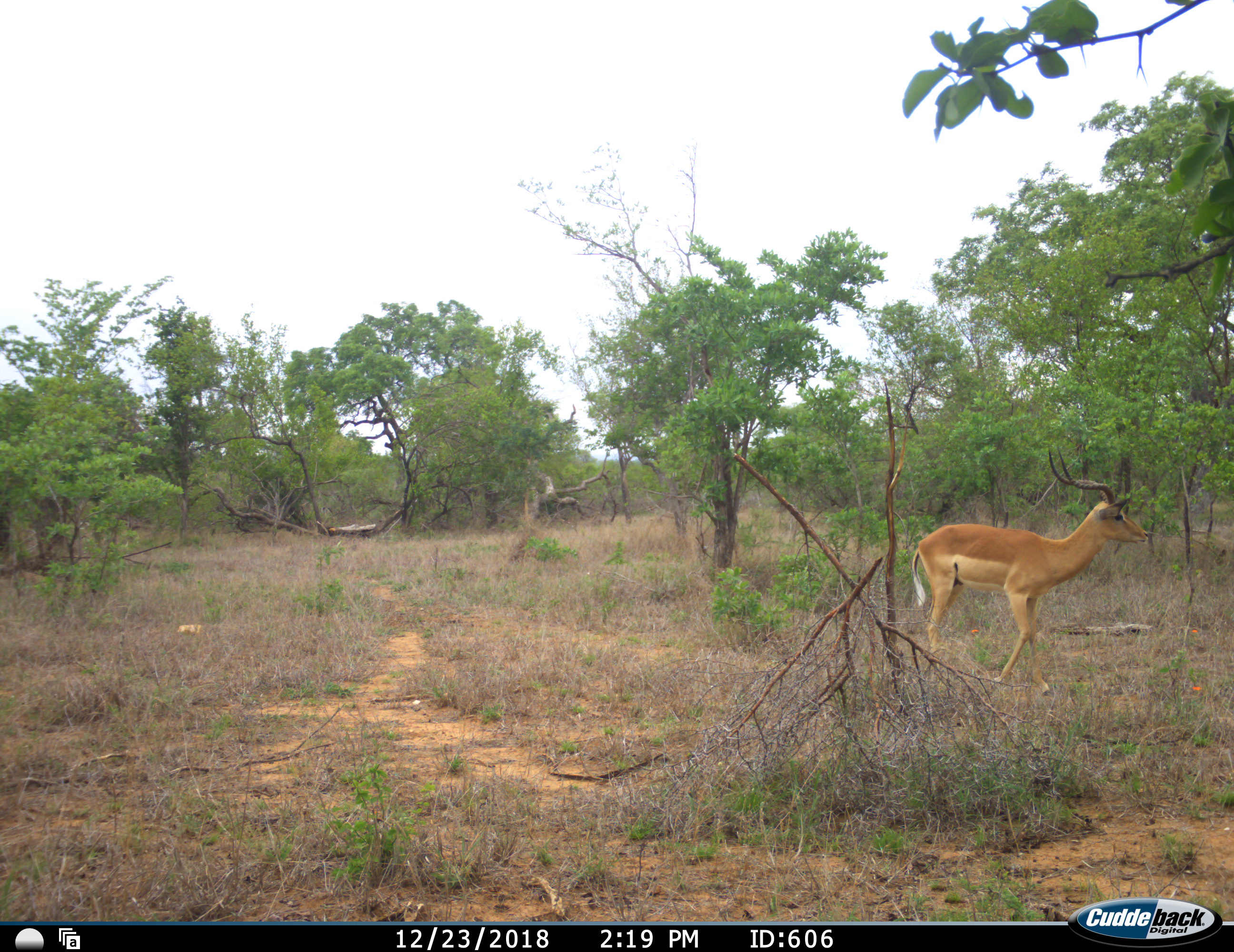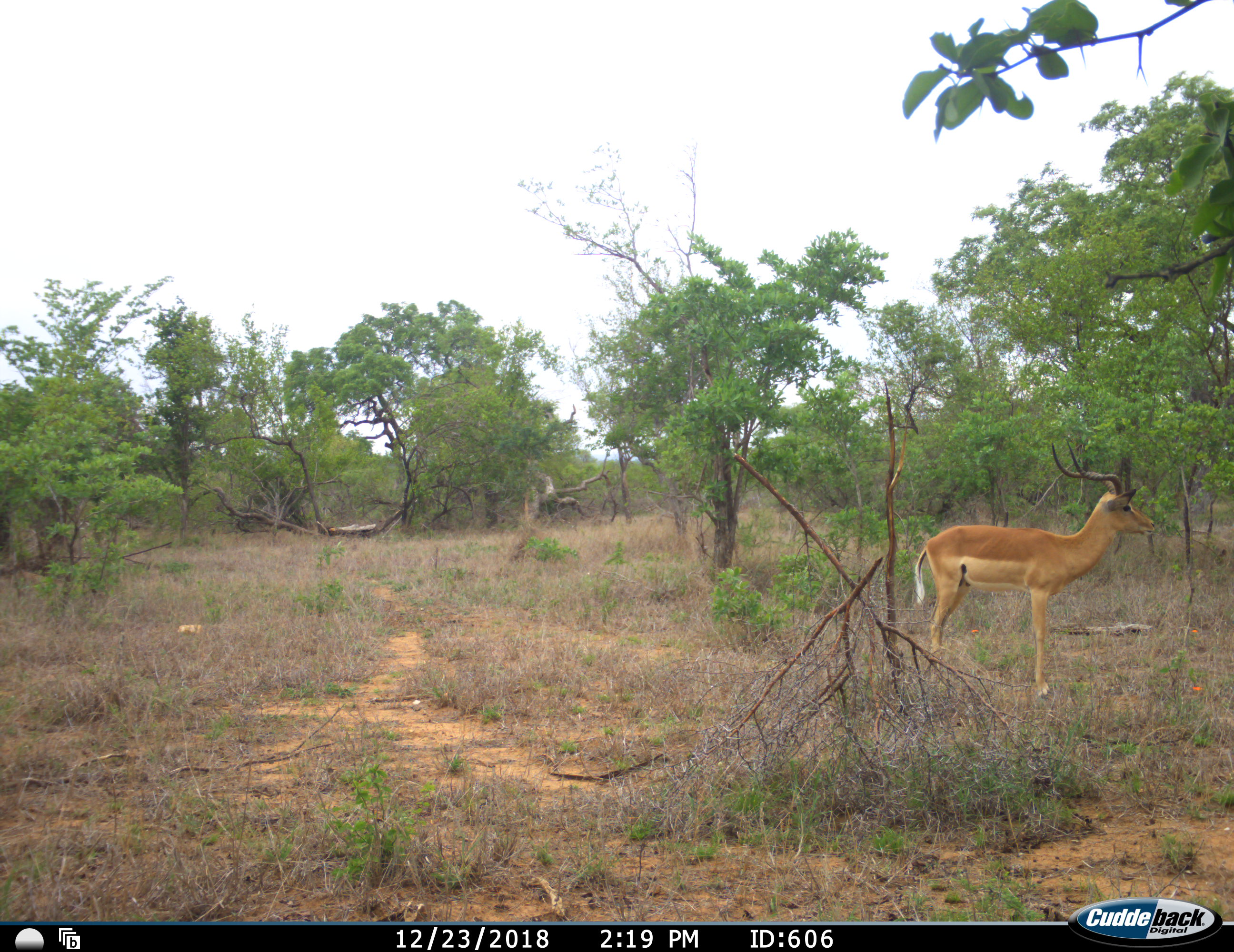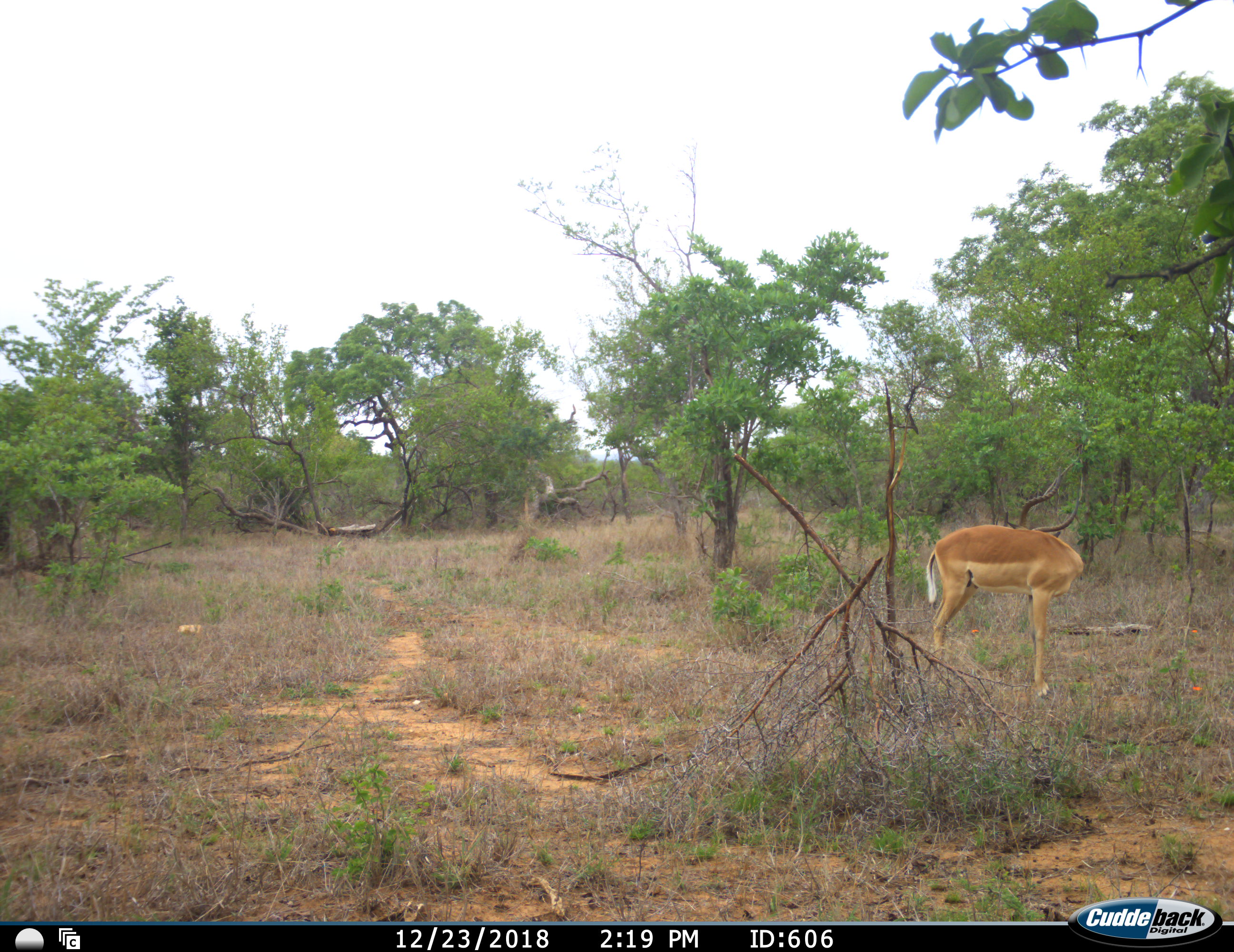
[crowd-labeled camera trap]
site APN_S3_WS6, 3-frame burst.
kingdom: Animalia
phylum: Chordata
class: Mammalia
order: Artiodactyla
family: Bovidae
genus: Aepyceros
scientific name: Aepyceros melampus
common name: impala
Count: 1.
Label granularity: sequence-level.